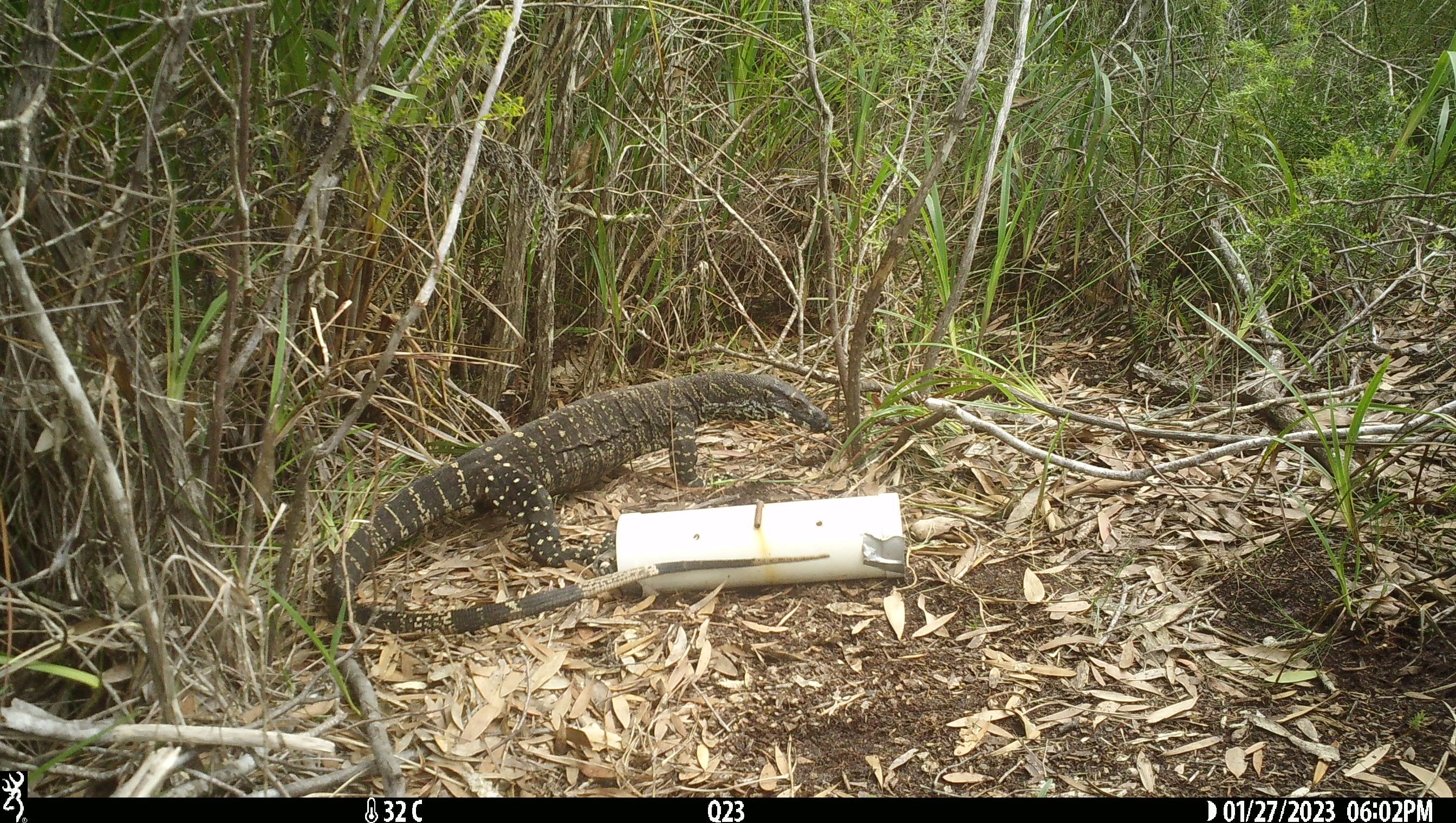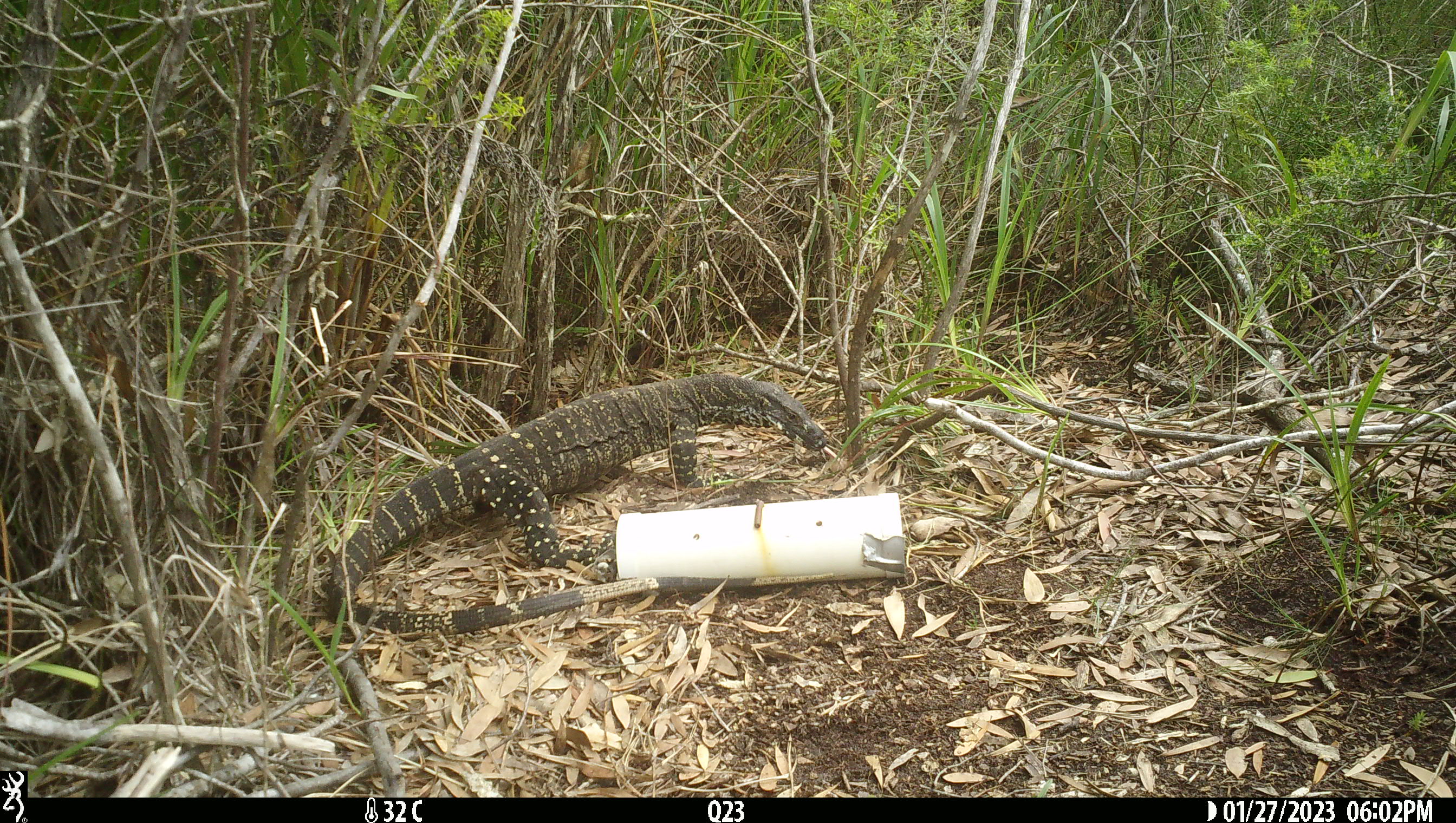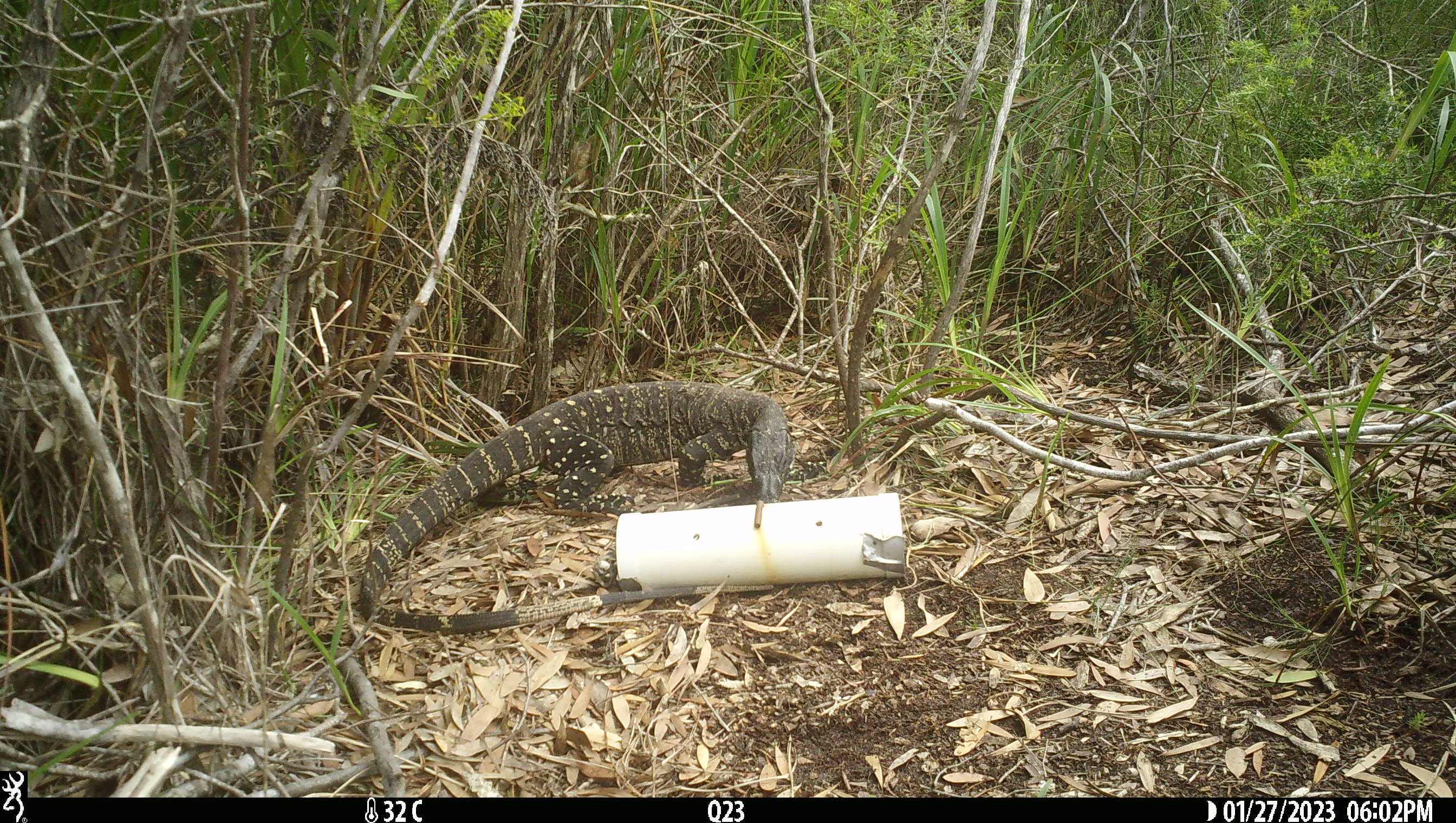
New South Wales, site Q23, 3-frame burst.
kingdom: Animalia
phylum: Chordata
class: Reptilia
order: Squamata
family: Varanidae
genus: Varanus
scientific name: Varanus varius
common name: lace monitor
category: goanna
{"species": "goanna (lace monitor) (Varanus varius)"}